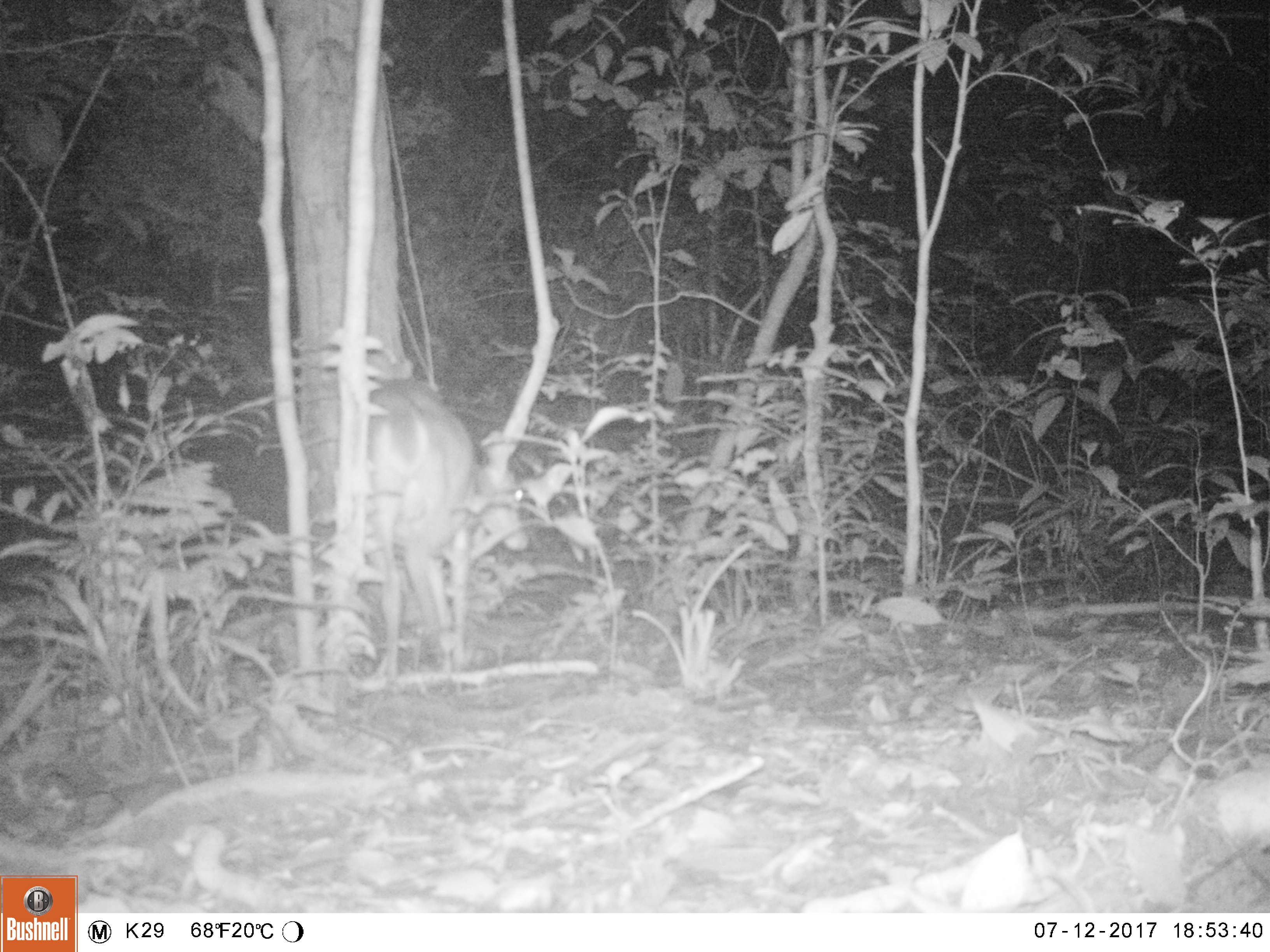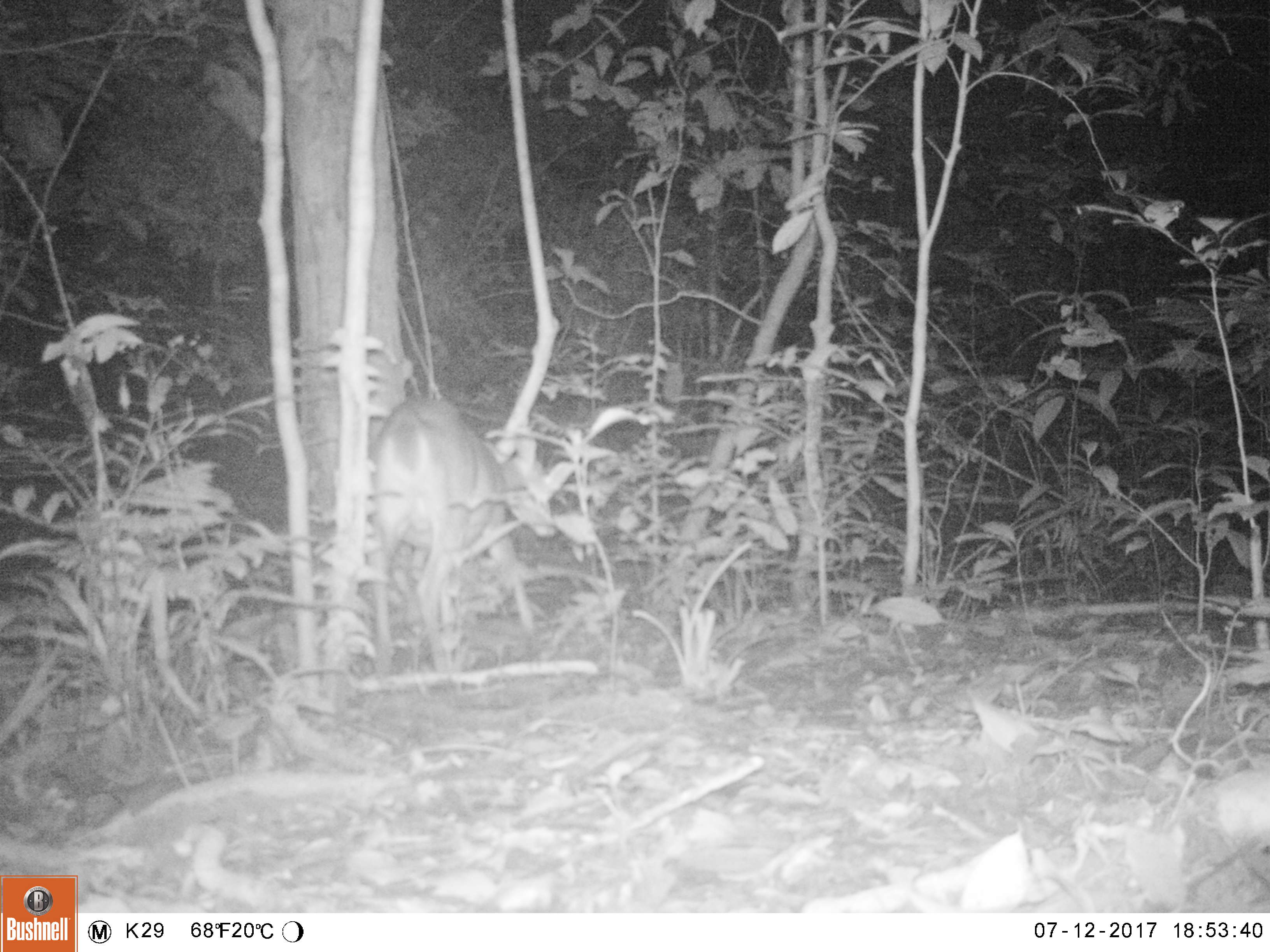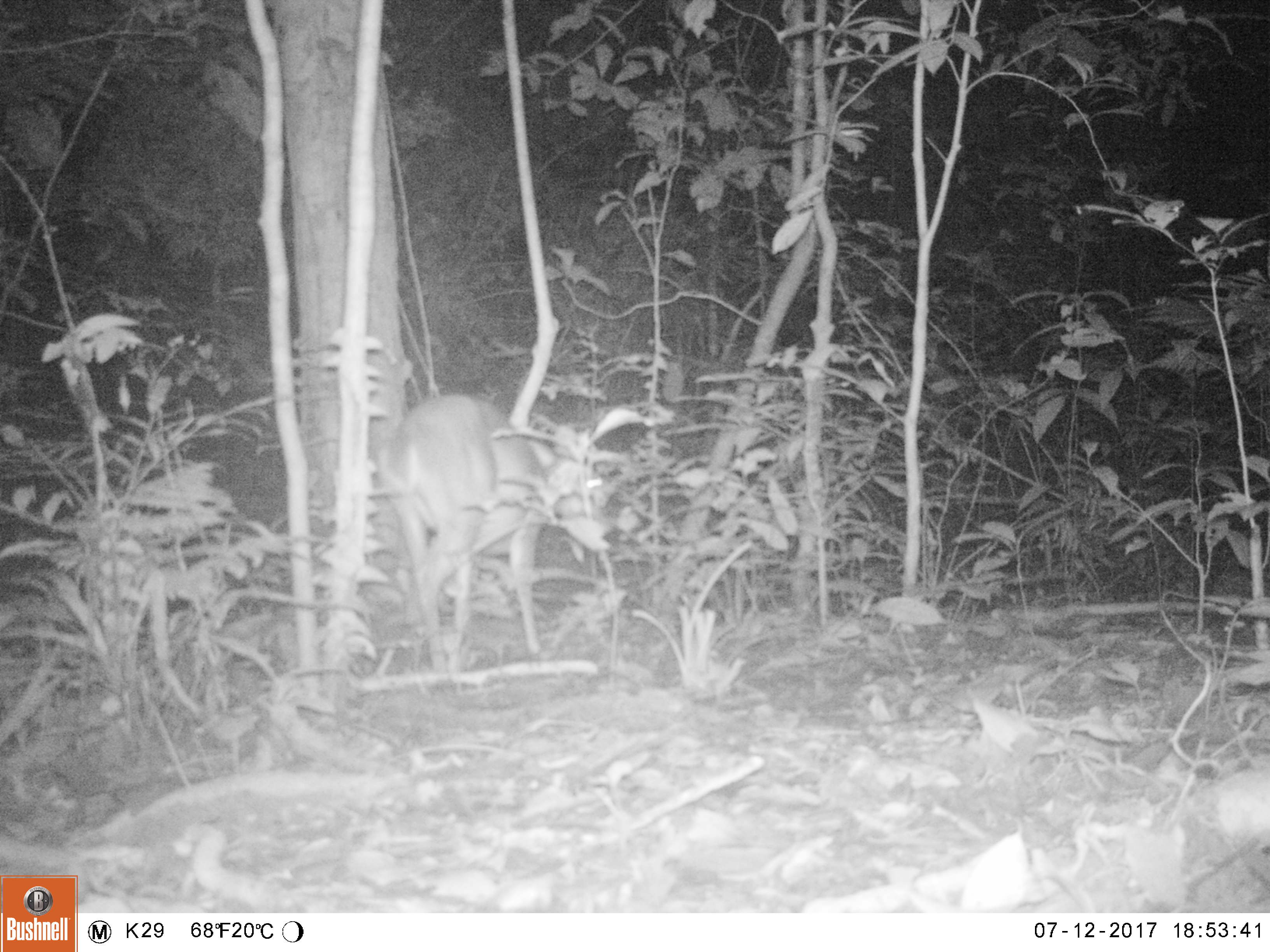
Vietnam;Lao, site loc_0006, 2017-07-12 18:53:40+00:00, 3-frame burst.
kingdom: Animalia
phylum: Chordata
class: Mammalia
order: Artiodactyla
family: Cervidae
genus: Muntiacus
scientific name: Muntiacus vuquangensis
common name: large-antlered muntjac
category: large antlered muntjac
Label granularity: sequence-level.